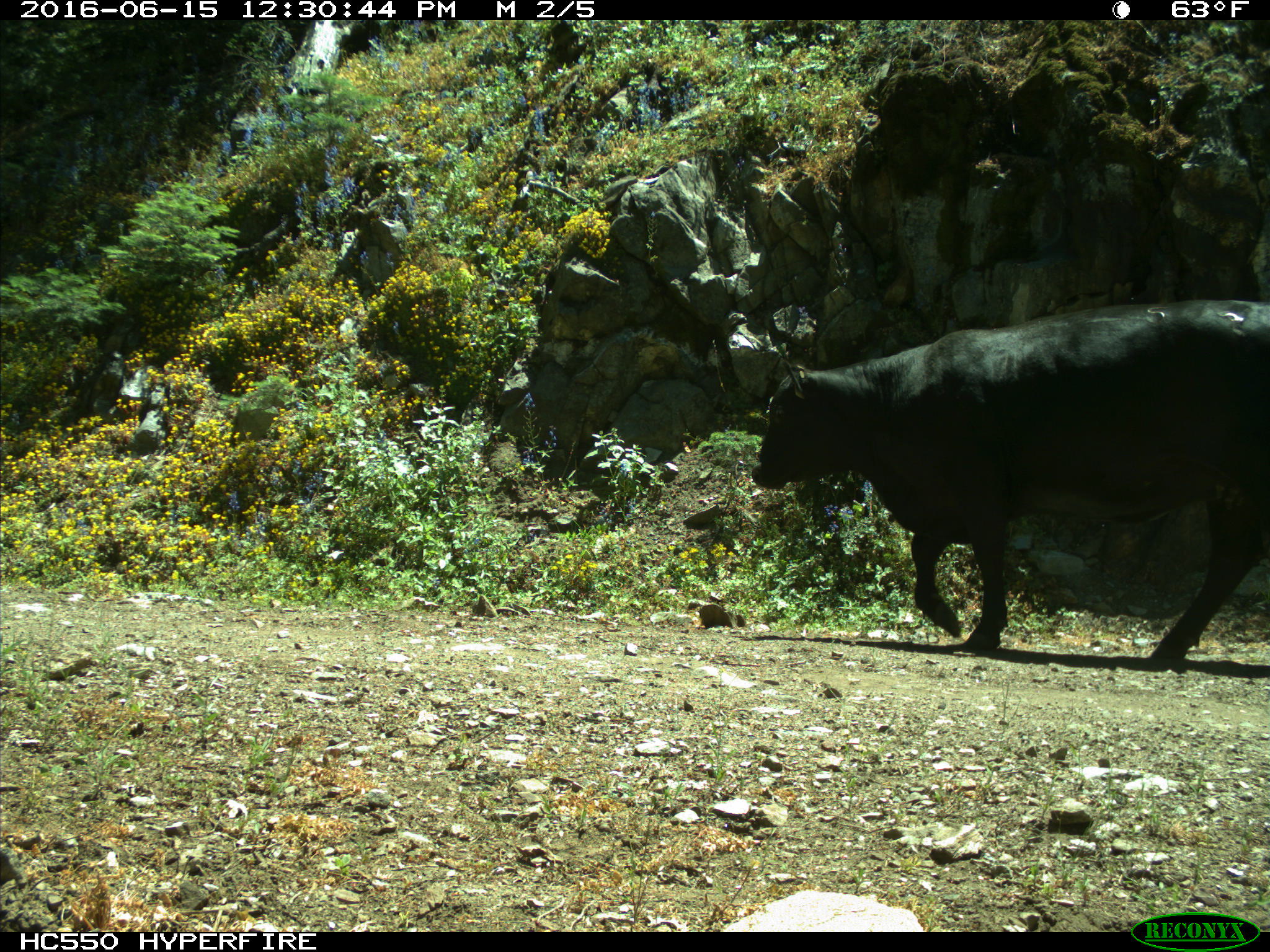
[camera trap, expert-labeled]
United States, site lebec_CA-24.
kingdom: Animalia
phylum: Chordata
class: Mammalia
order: Artiodactyla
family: Bovidae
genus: Bos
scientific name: Bos taurus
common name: domestic cow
Bos taurus (domestic cow).